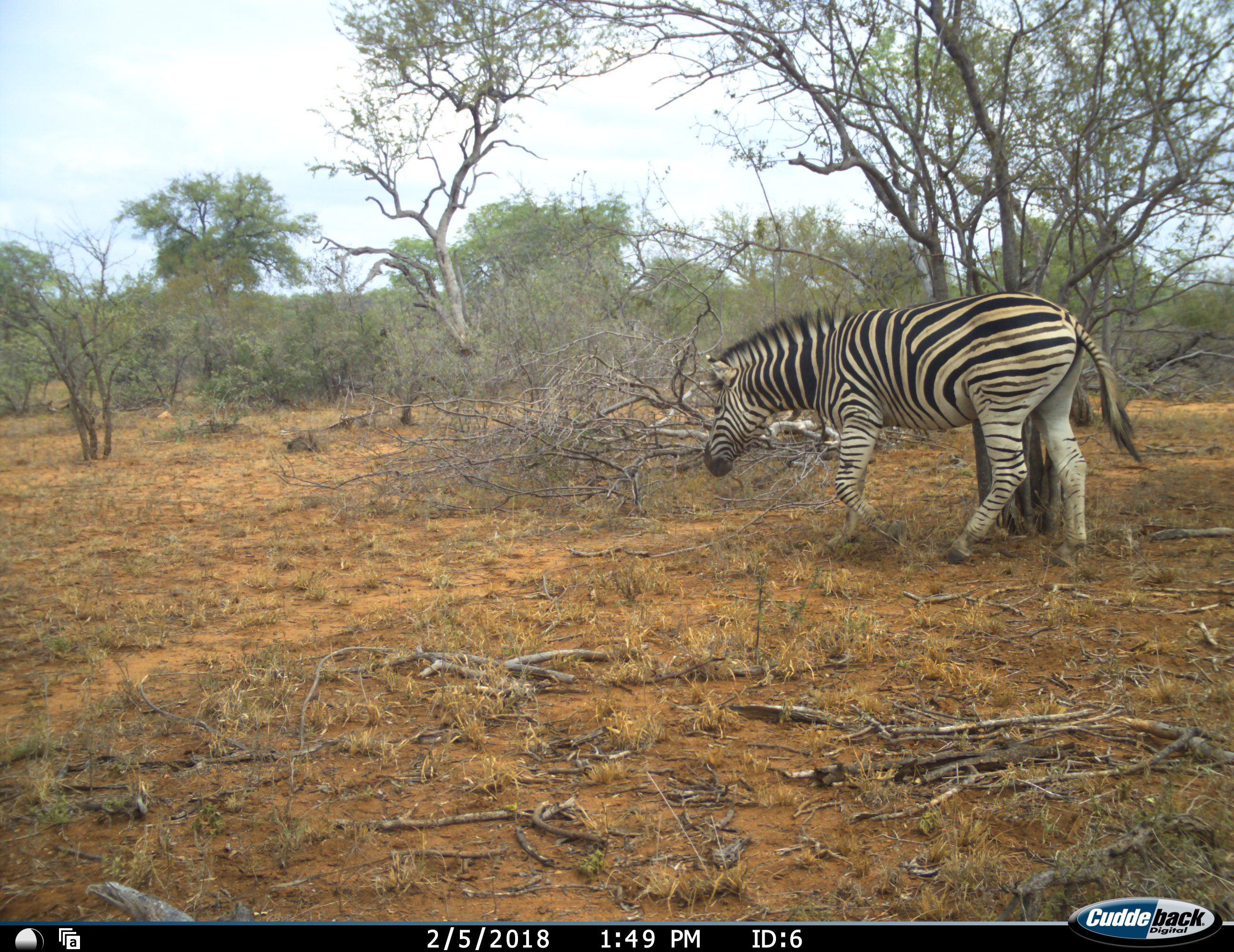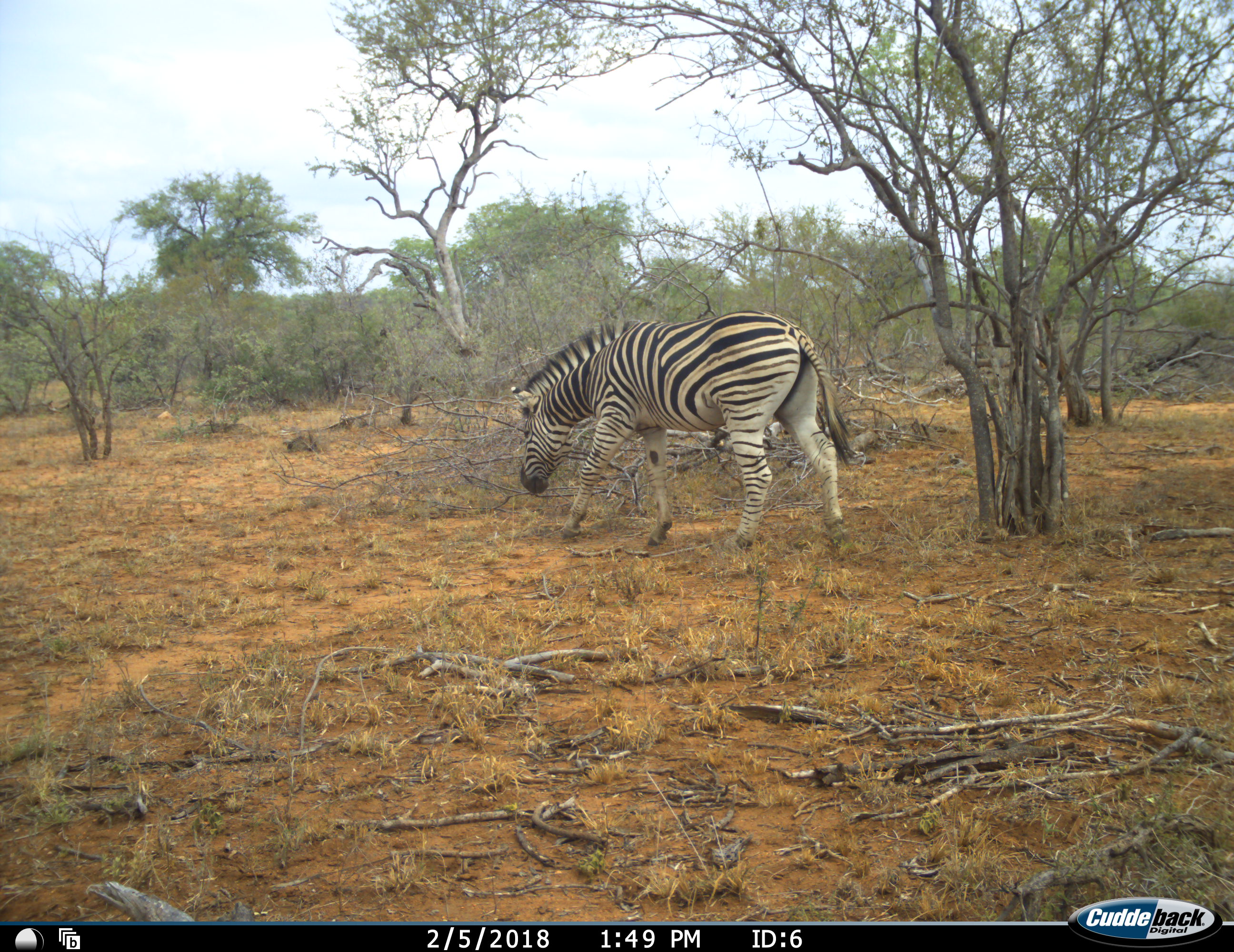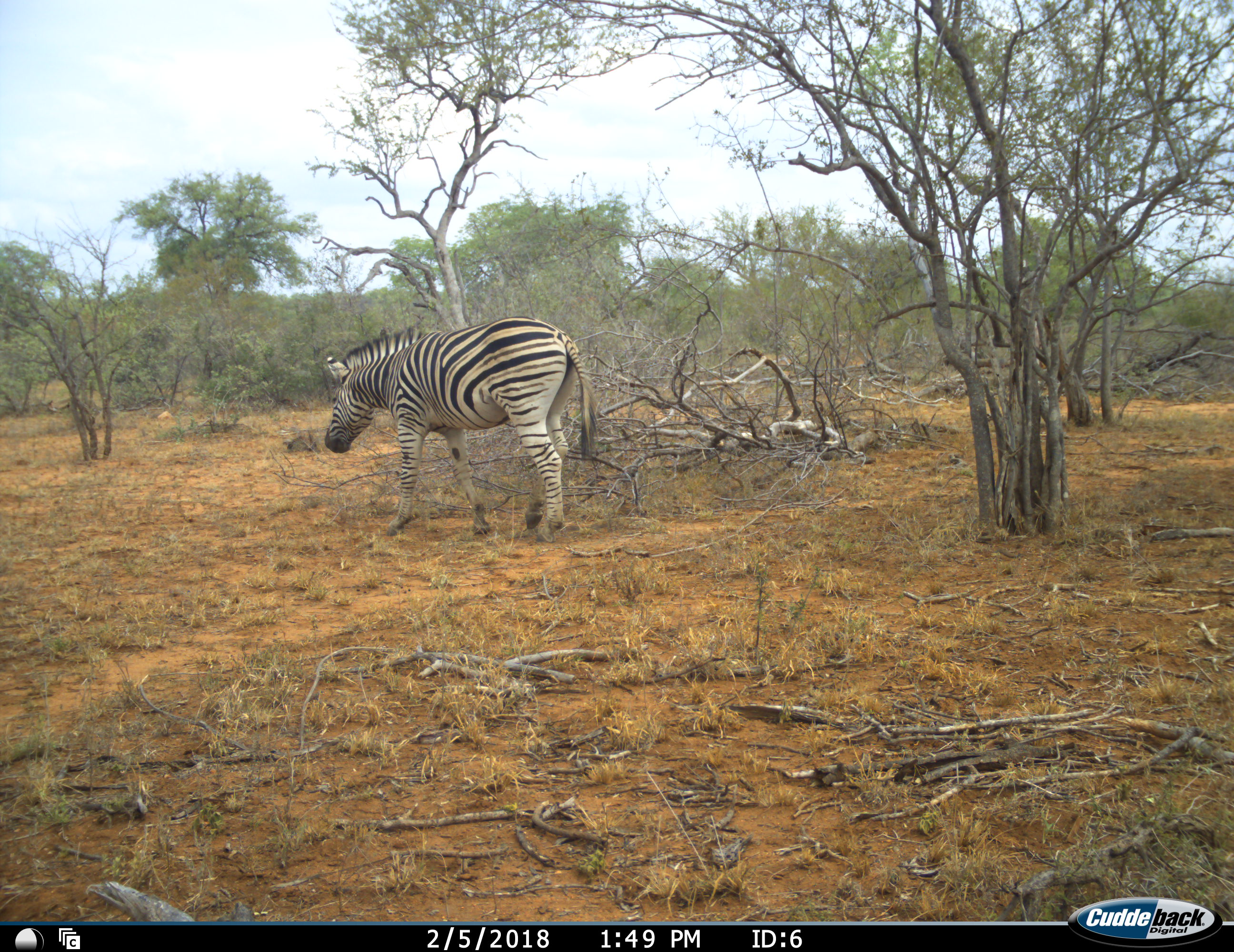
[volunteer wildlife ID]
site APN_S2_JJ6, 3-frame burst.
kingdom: Animalia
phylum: Chordata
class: Mammalia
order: Perissodactyla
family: Equidae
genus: Equus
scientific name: Equus quagga burchellii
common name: burchell's zebra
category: zebraburchells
Zebraburchells (burchell's zebra) (Equus quagga burchellii), count 1. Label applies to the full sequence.